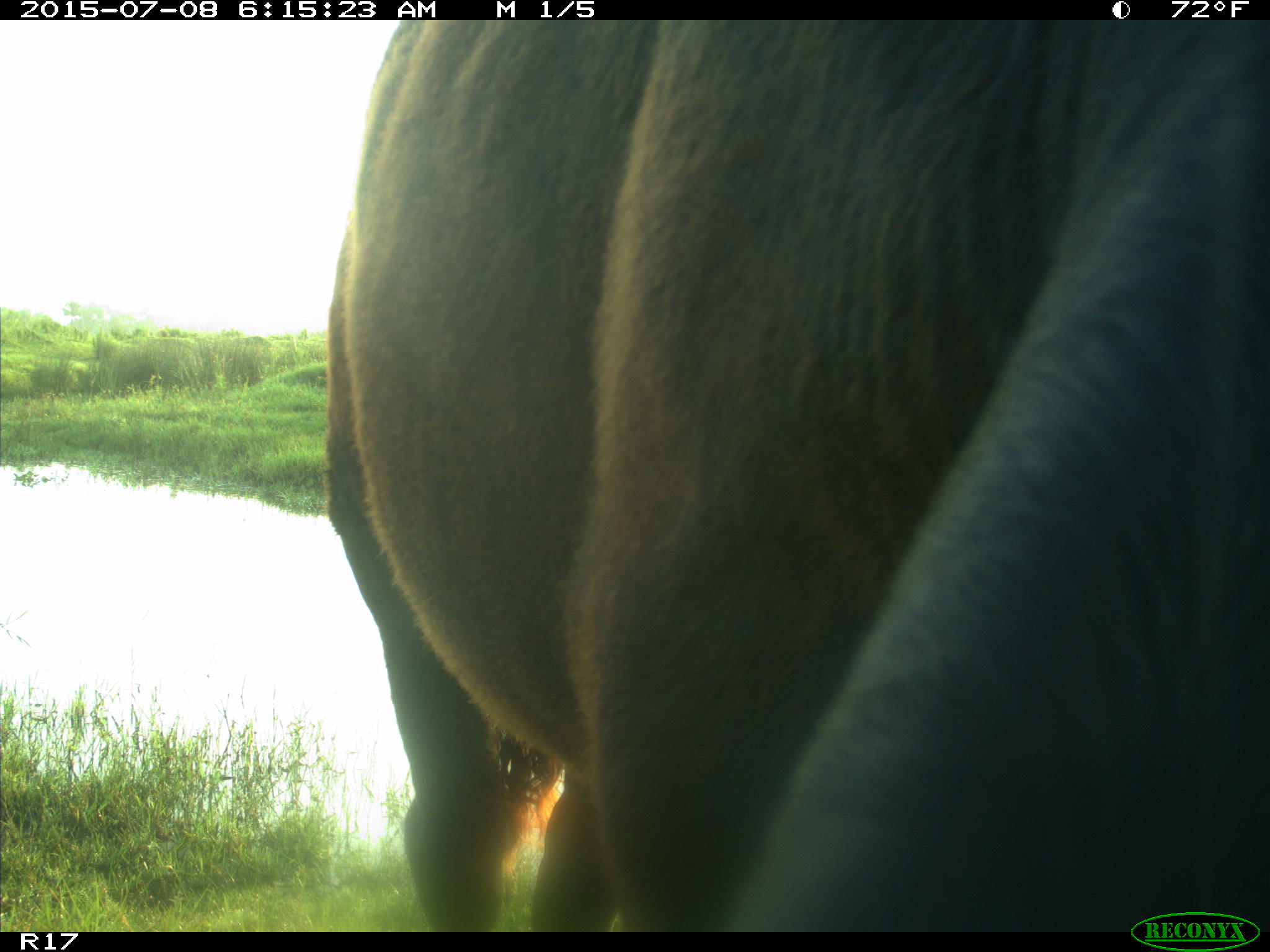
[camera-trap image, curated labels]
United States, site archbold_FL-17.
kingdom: Animalia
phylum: Chordata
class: Mammalia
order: Artiodactyla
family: Bovidae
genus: Bos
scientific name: Bos taurus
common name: domestic cow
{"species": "Bos taurus (domestic cow)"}